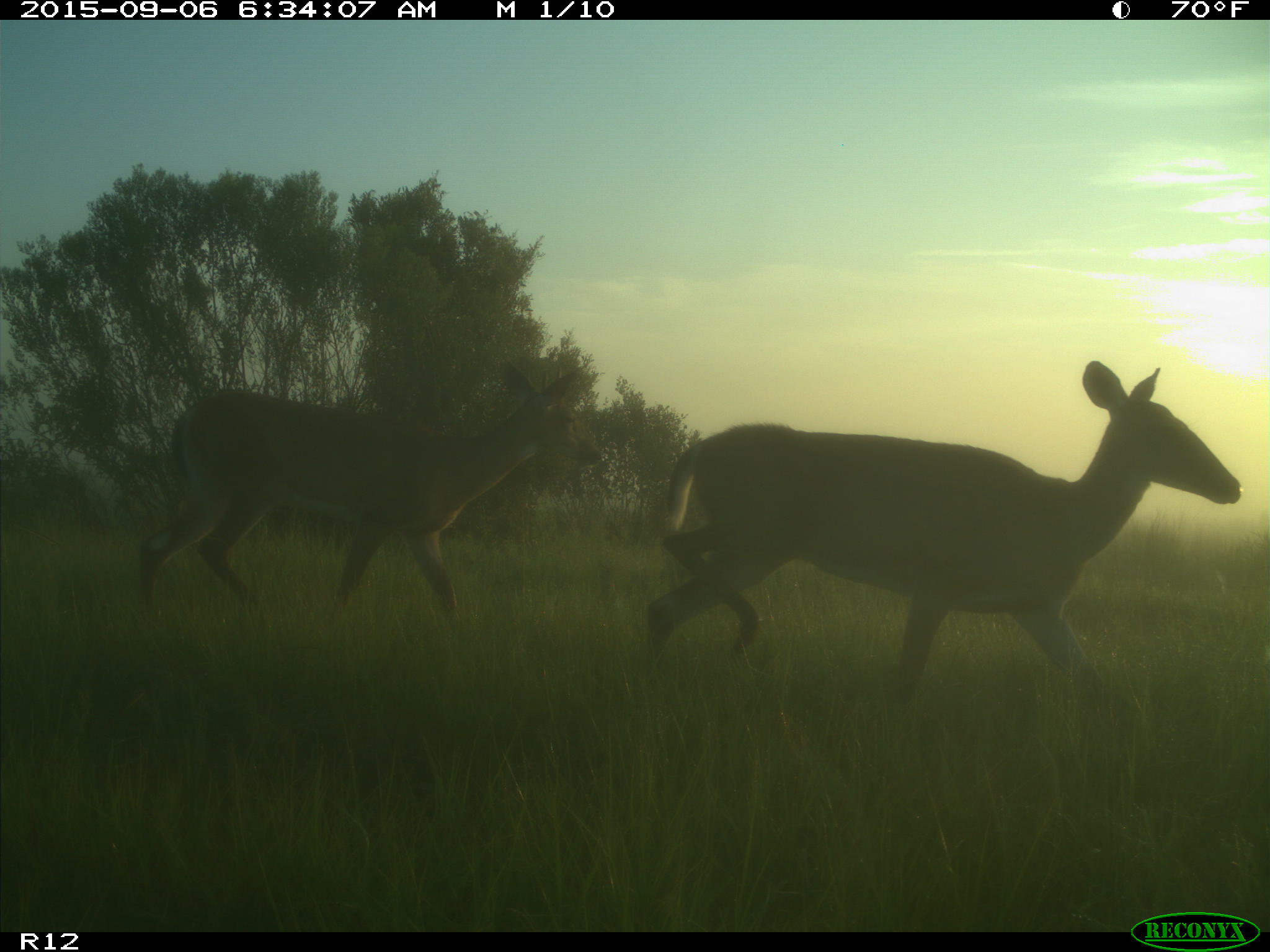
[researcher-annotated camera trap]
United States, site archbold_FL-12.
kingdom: Animalia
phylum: Chordata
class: Mammalia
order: Artiodactyla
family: Cervidae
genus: Odocoileus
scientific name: Odocoileus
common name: deer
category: unidentified deer